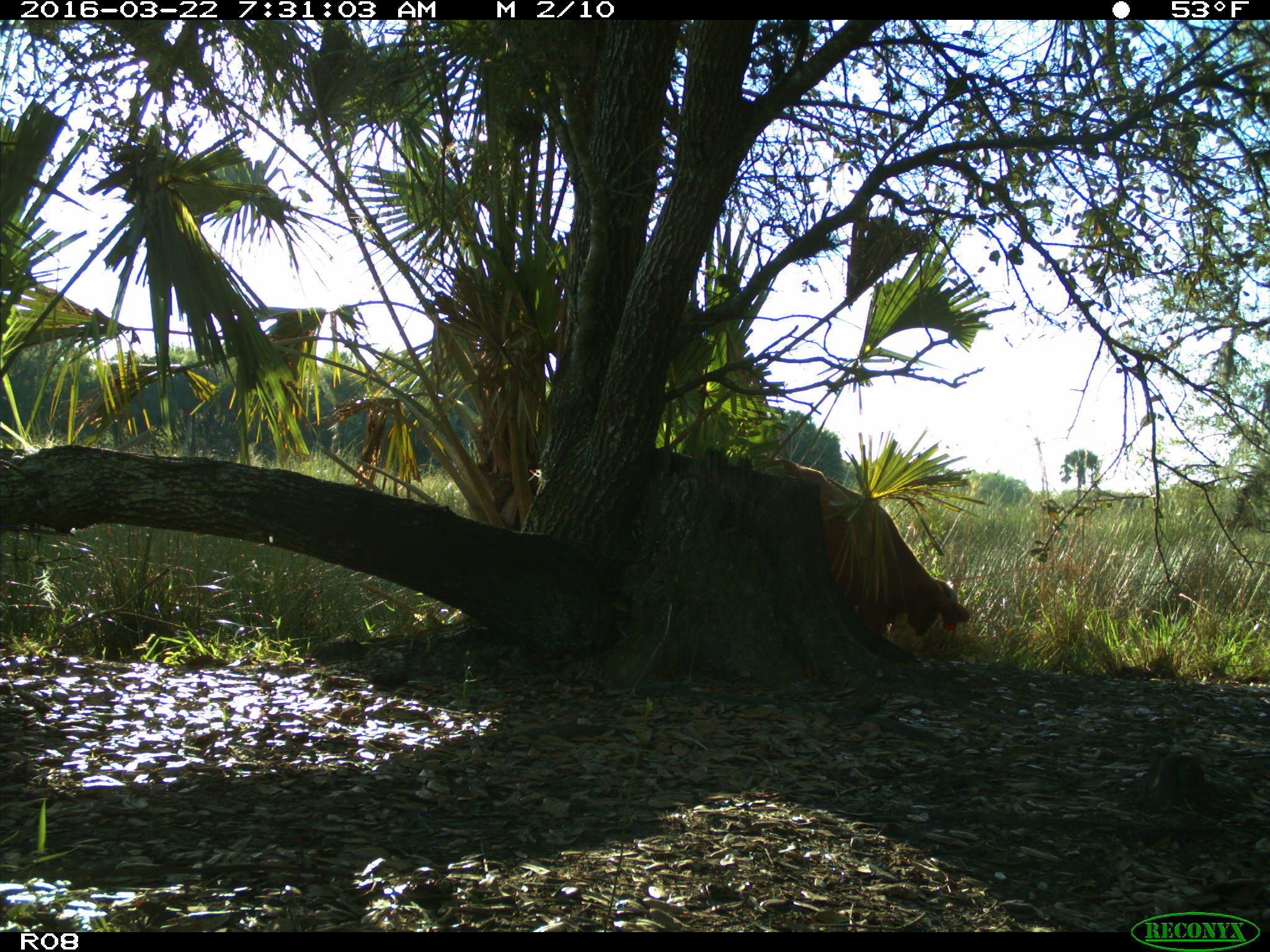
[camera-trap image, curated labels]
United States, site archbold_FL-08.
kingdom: Animalia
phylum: Chordata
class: Mammalia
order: Artiodactyla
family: Bovidae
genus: Bos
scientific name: Bos taurus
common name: domestic cow